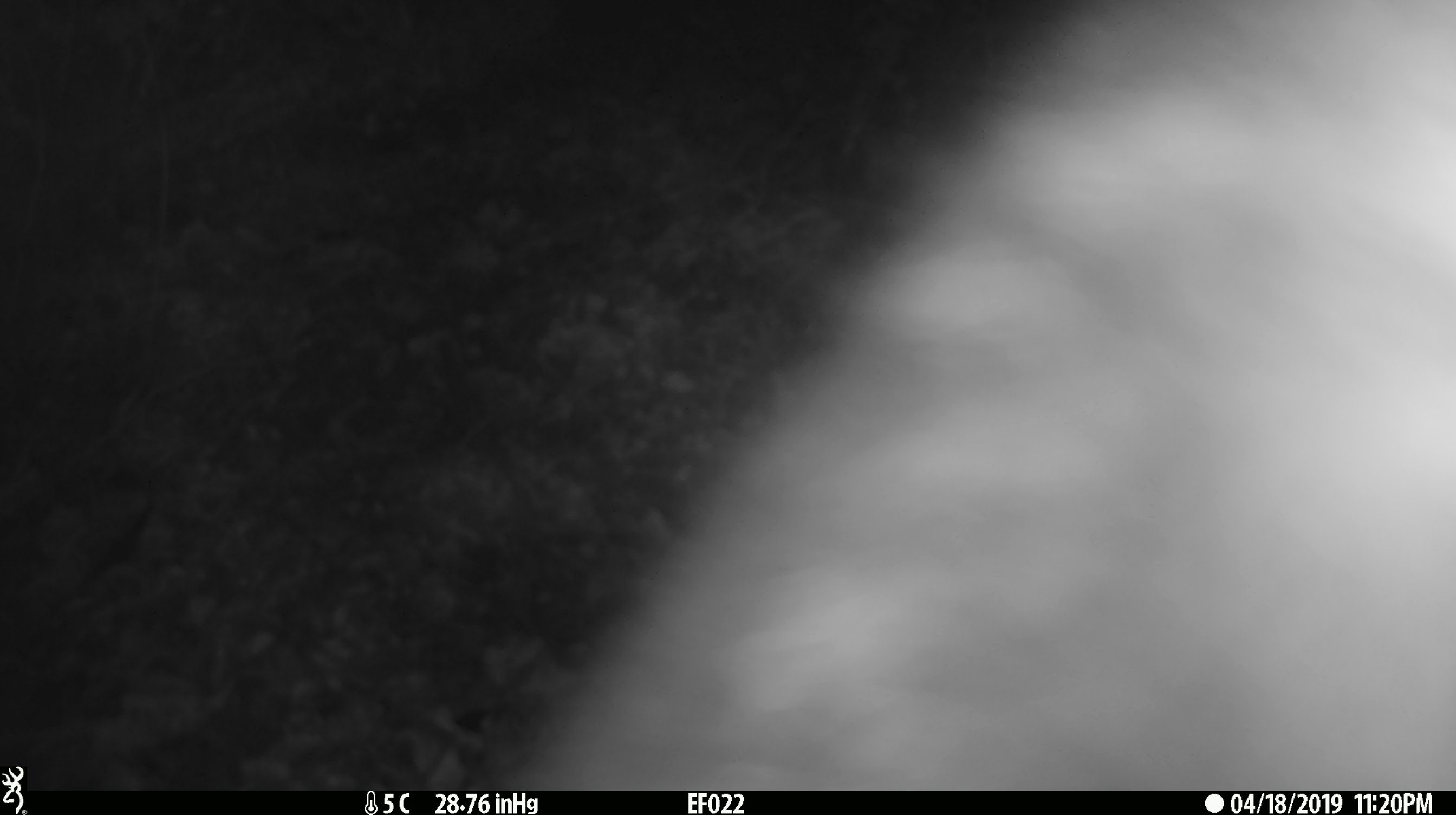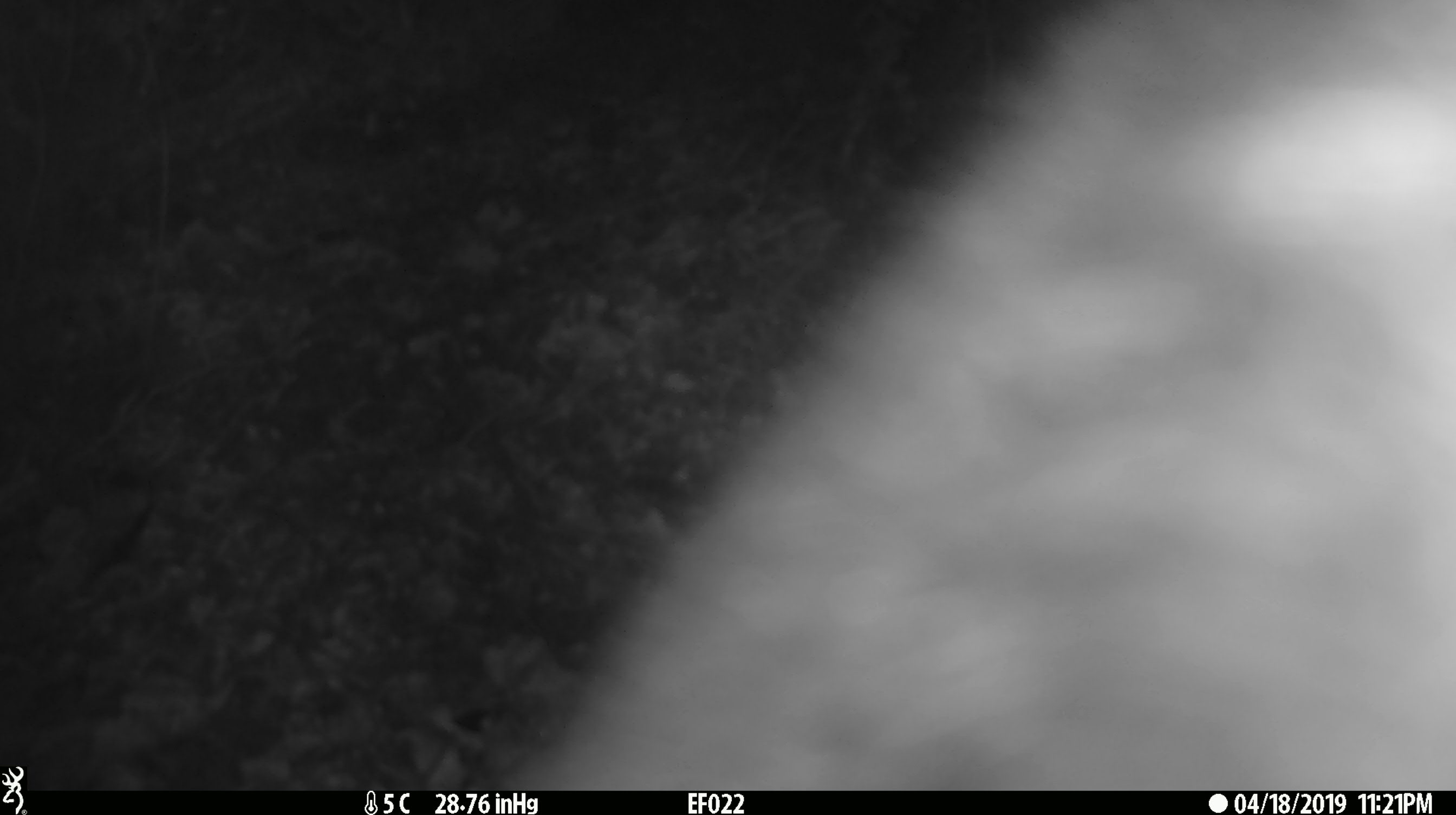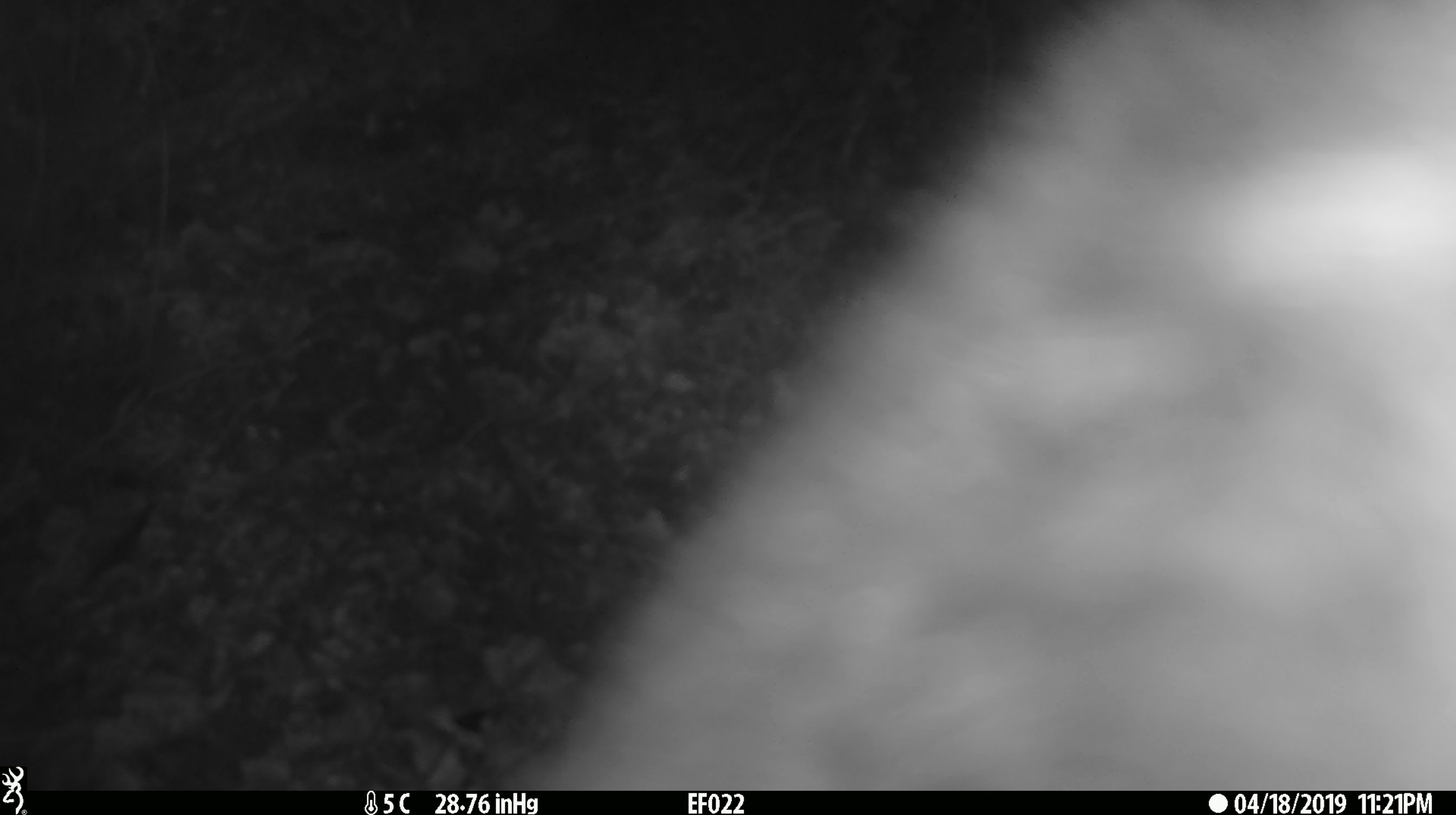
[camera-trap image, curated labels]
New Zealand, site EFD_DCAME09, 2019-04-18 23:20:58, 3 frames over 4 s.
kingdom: Animalia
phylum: Chordata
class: Mammalia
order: Diprotodontia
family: Phalangeridae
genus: Trichosurus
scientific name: Trichosurus vulpecula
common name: common brushtail possum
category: possum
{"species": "possum (common brushtail possum) (Trichosurus vulpecula)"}